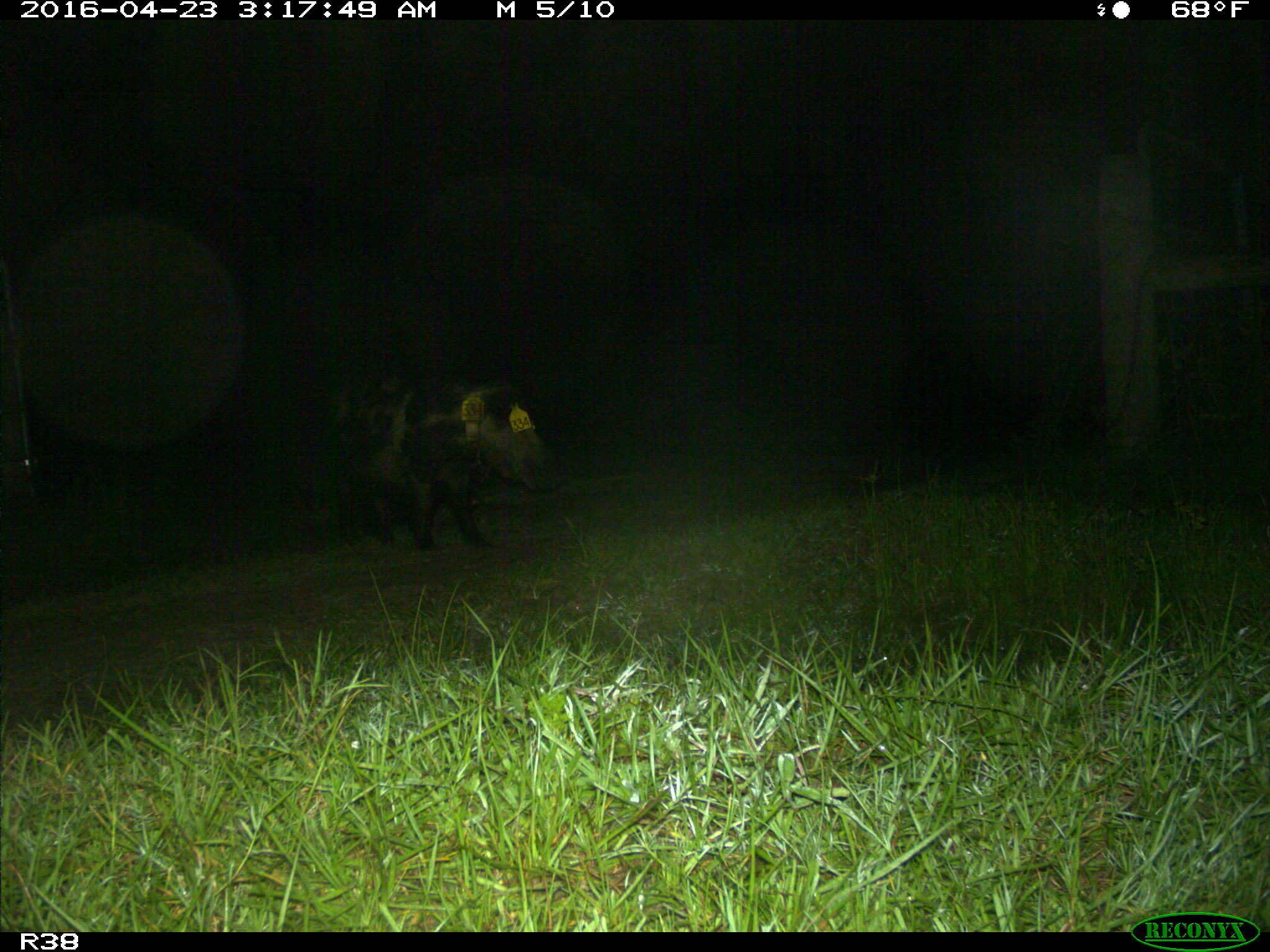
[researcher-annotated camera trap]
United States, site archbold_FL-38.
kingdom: Animalia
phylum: Chordata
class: Mammalia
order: Artiodactyla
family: Suidae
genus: Sus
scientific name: Sus scrofa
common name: wild boar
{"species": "Sus scrofa (wild boar)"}